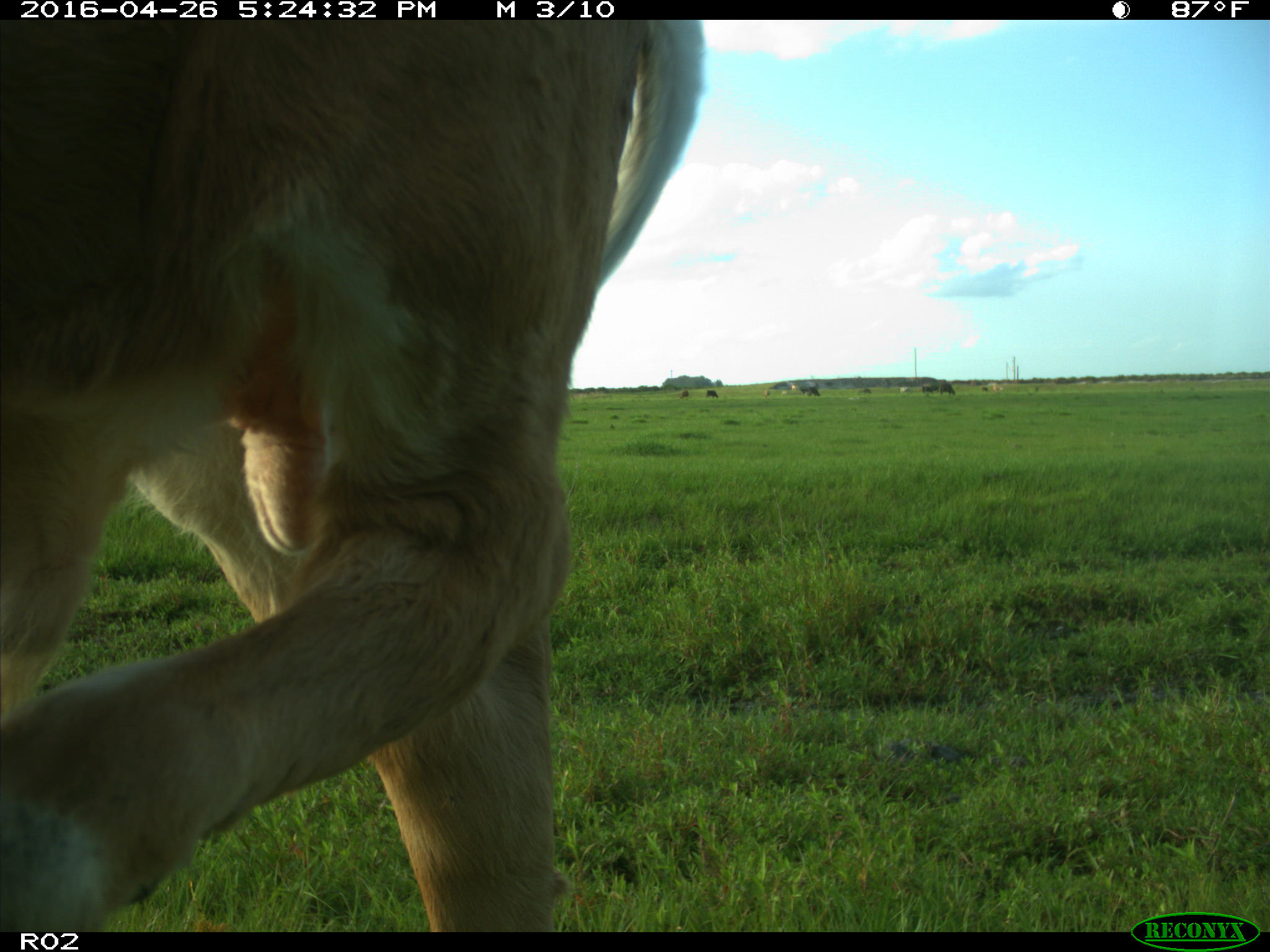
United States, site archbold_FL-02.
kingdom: Animalia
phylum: Chordata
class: Mammalia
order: Artiodactyla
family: Bovidae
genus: Bos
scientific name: Bos taurus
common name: domestic cow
Bos taurus (domestic cow).